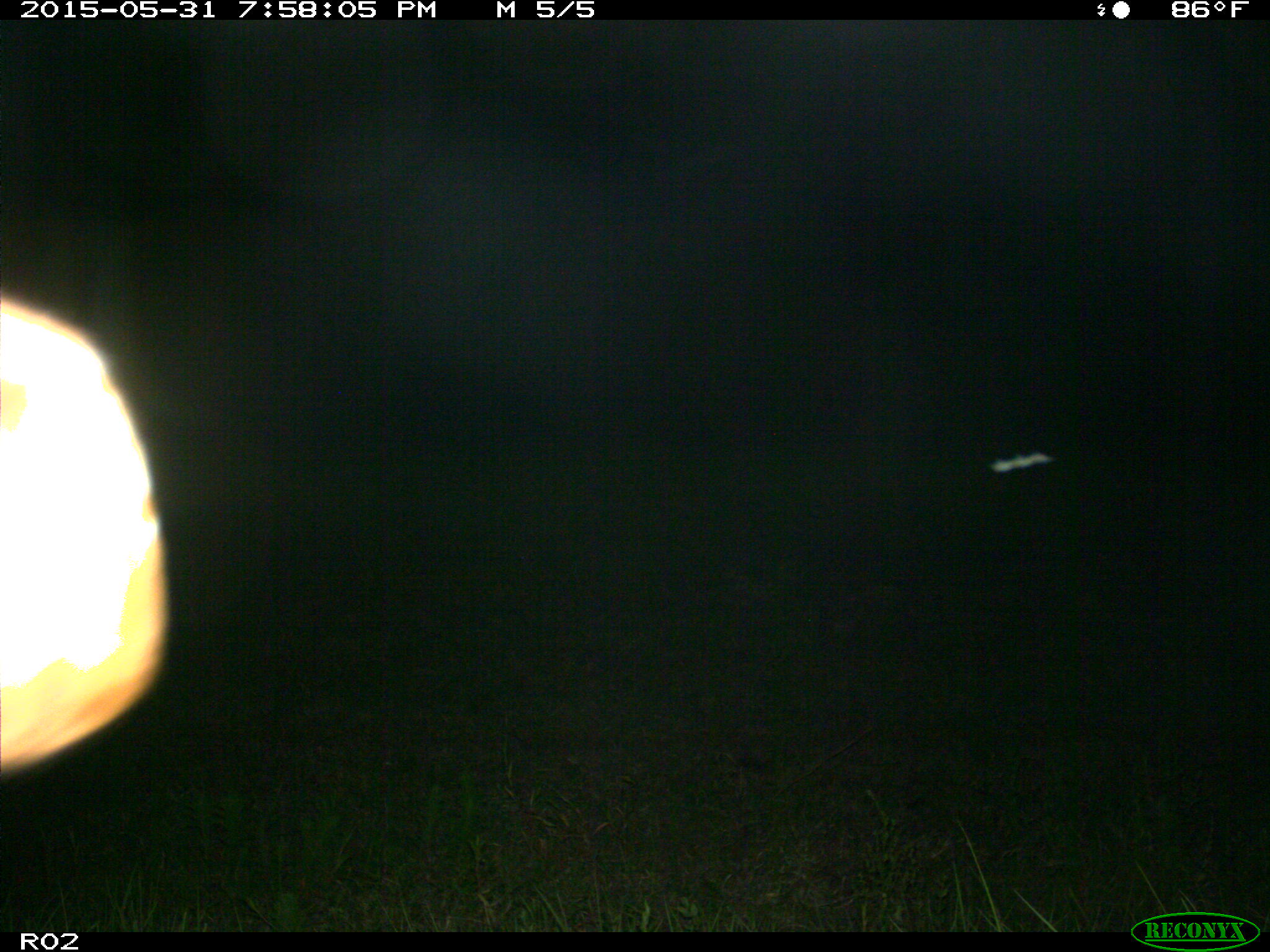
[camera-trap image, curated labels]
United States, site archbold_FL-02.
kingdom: Animalia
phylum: Chordata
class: Mammalia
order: Artiodactyla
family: Bovidae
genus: Bos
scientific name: Bos taurus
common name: domestic cow